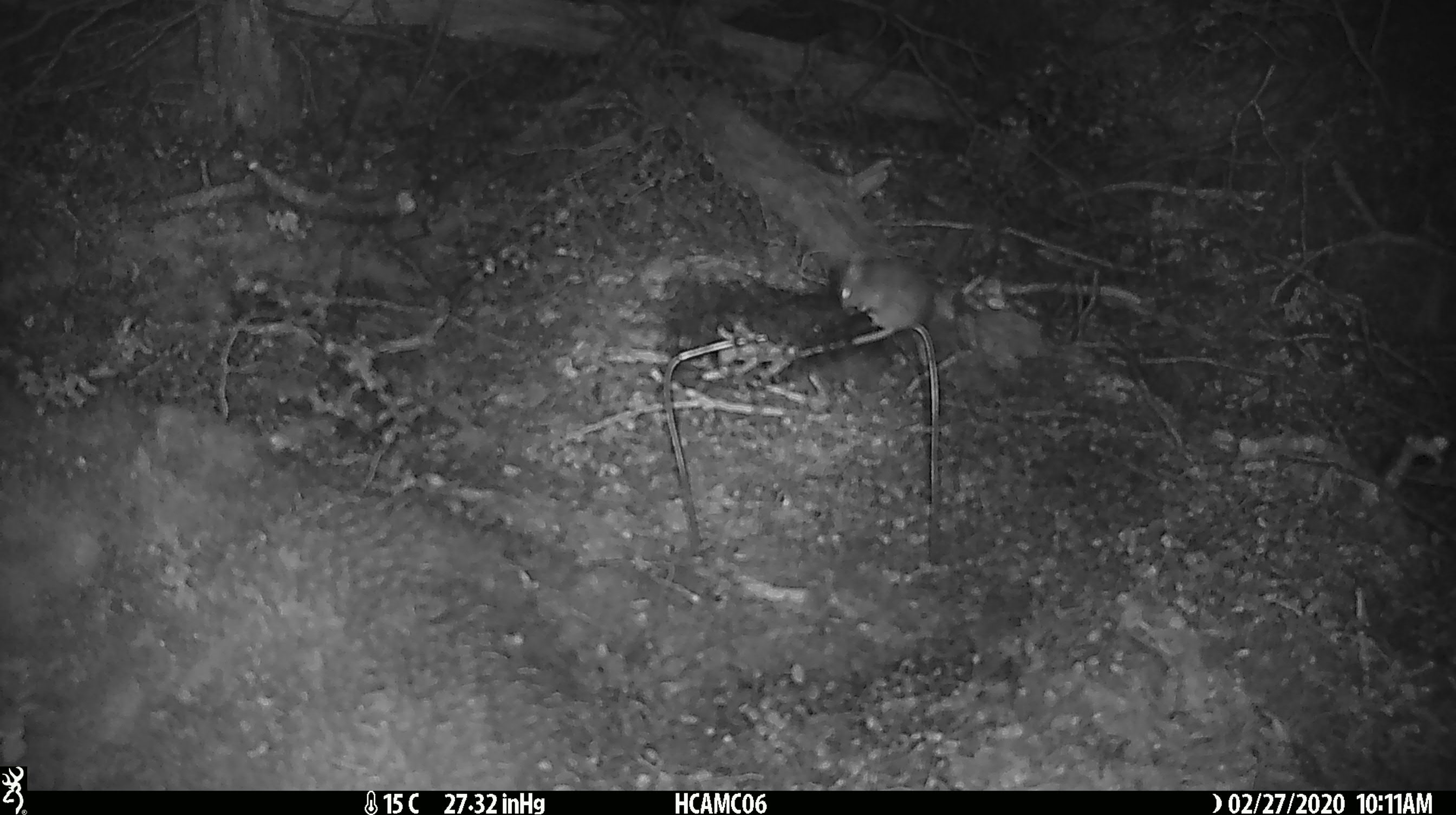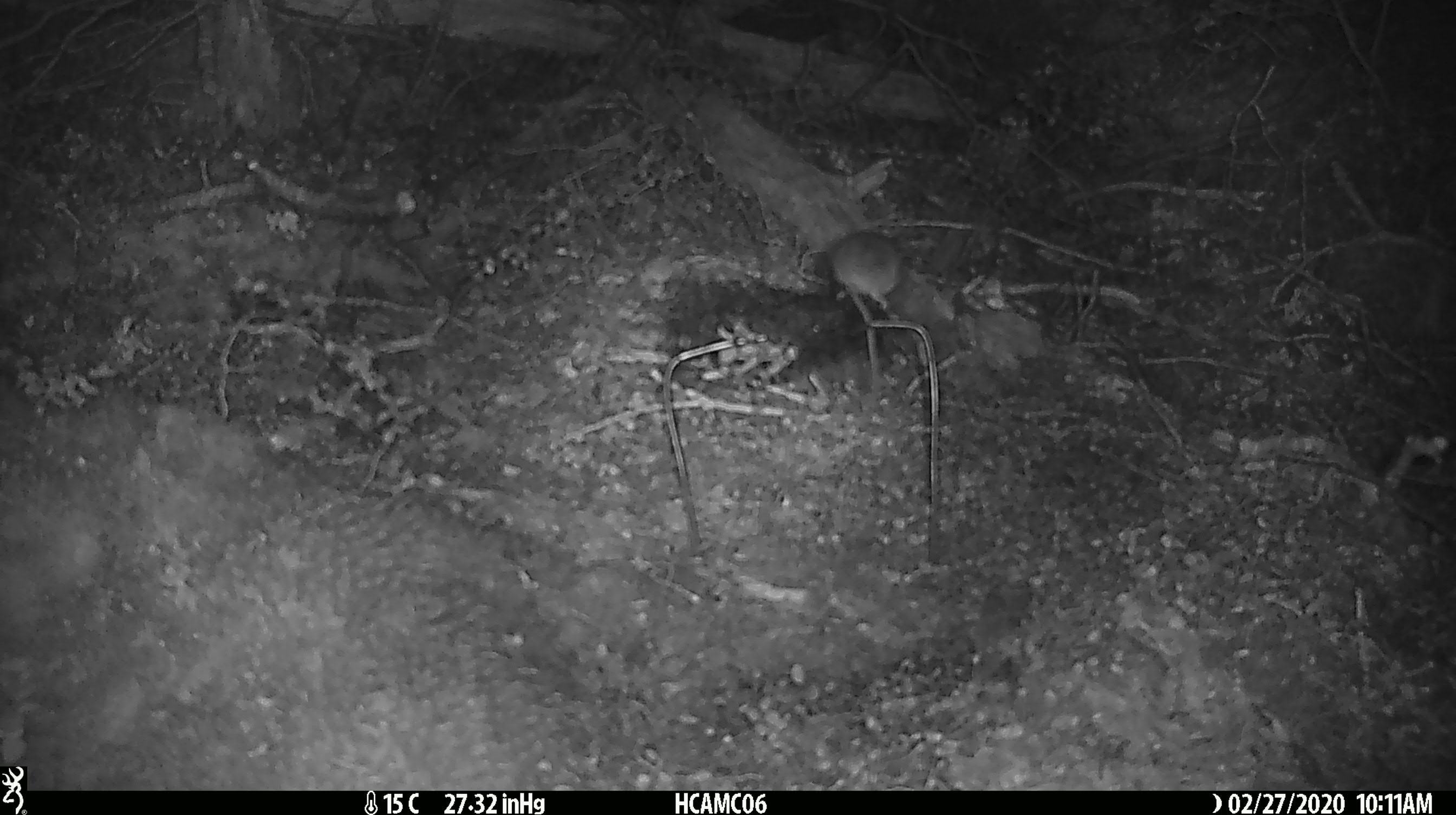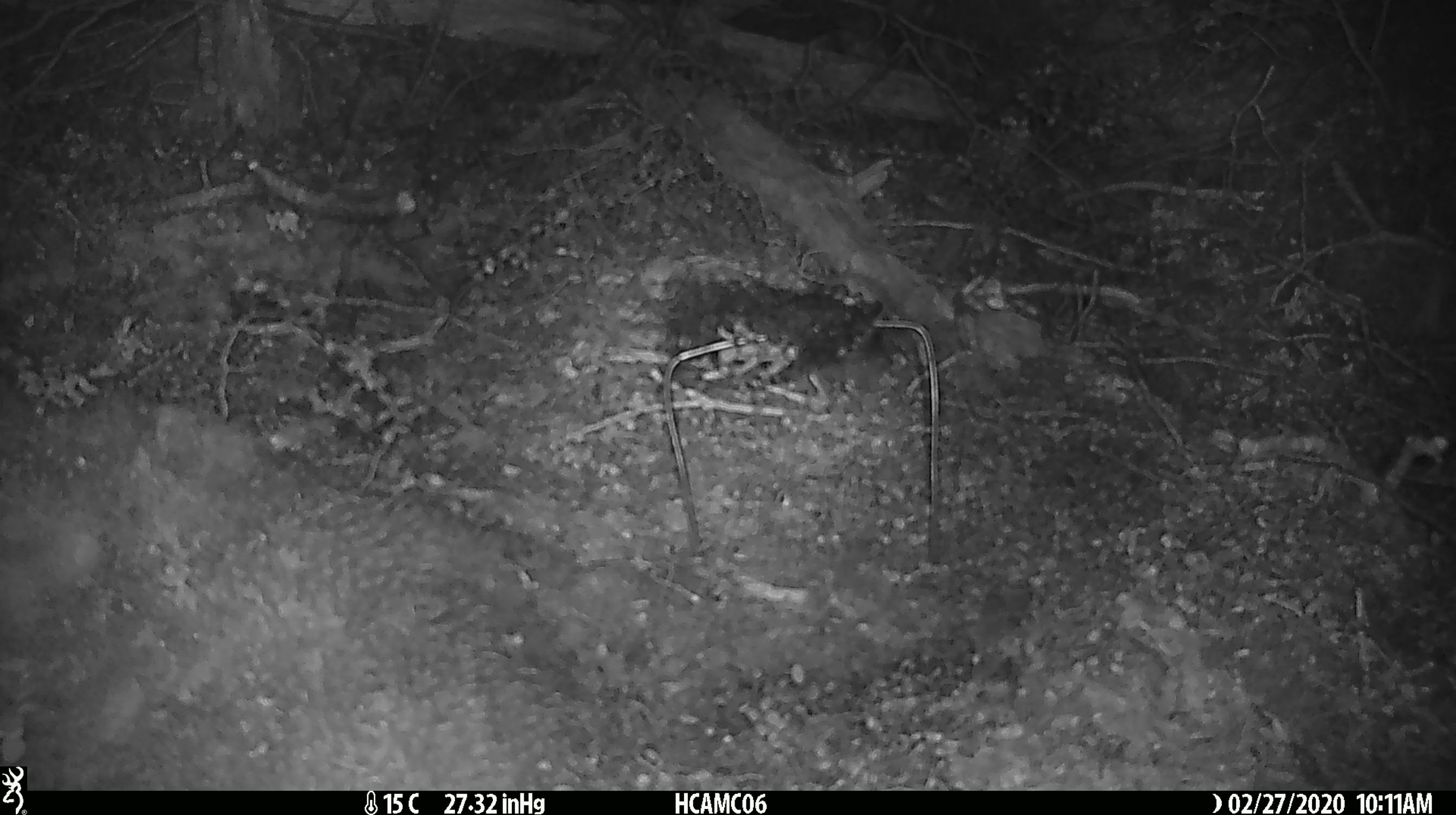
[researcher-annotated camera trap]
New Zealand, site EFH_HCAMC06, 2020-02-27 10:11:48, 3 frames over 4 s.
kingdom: Animalia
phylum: Chordata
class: Mammalia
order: Rodentia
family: Muridae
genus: Mus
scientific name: Mus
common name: mouse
Mouse (Mus).